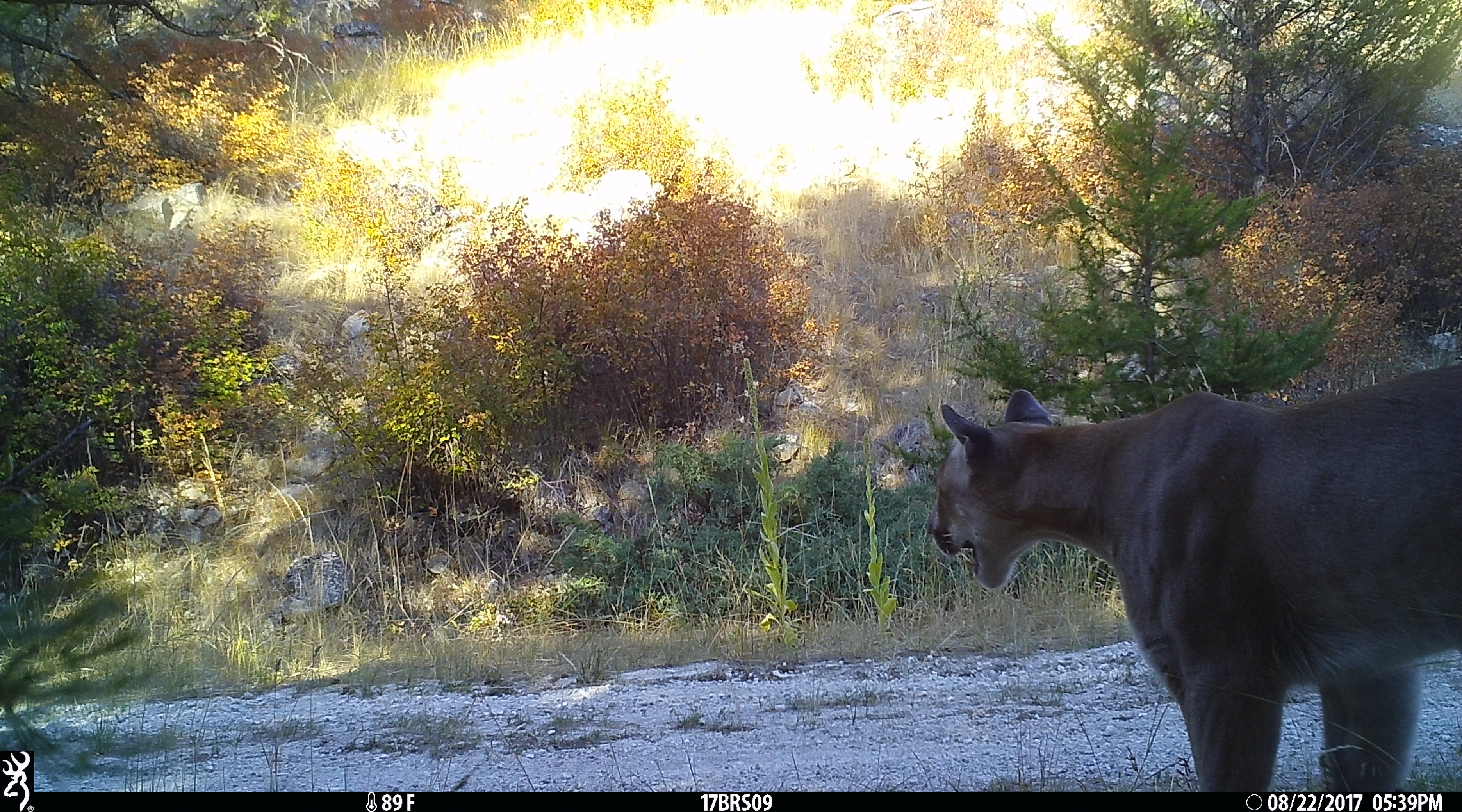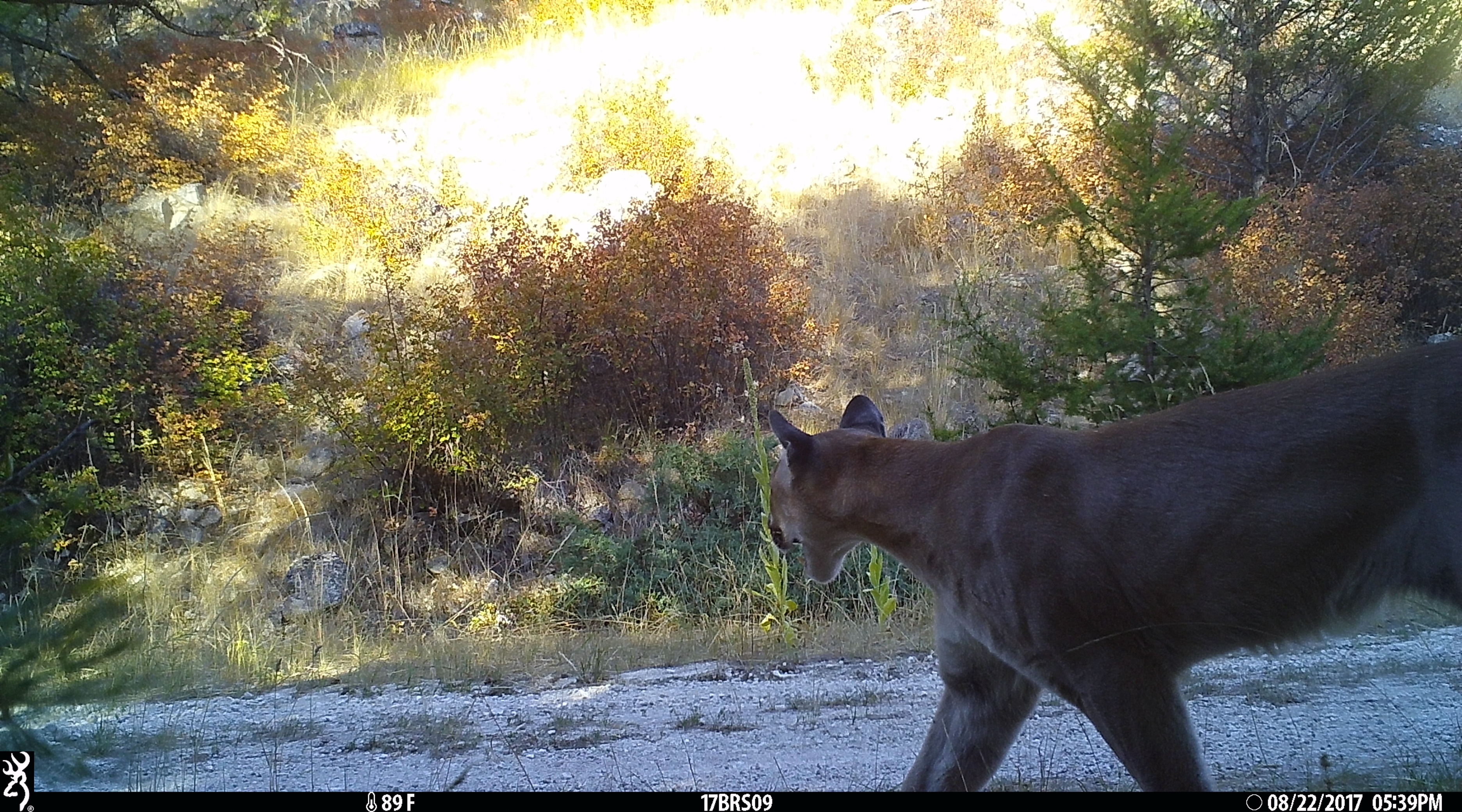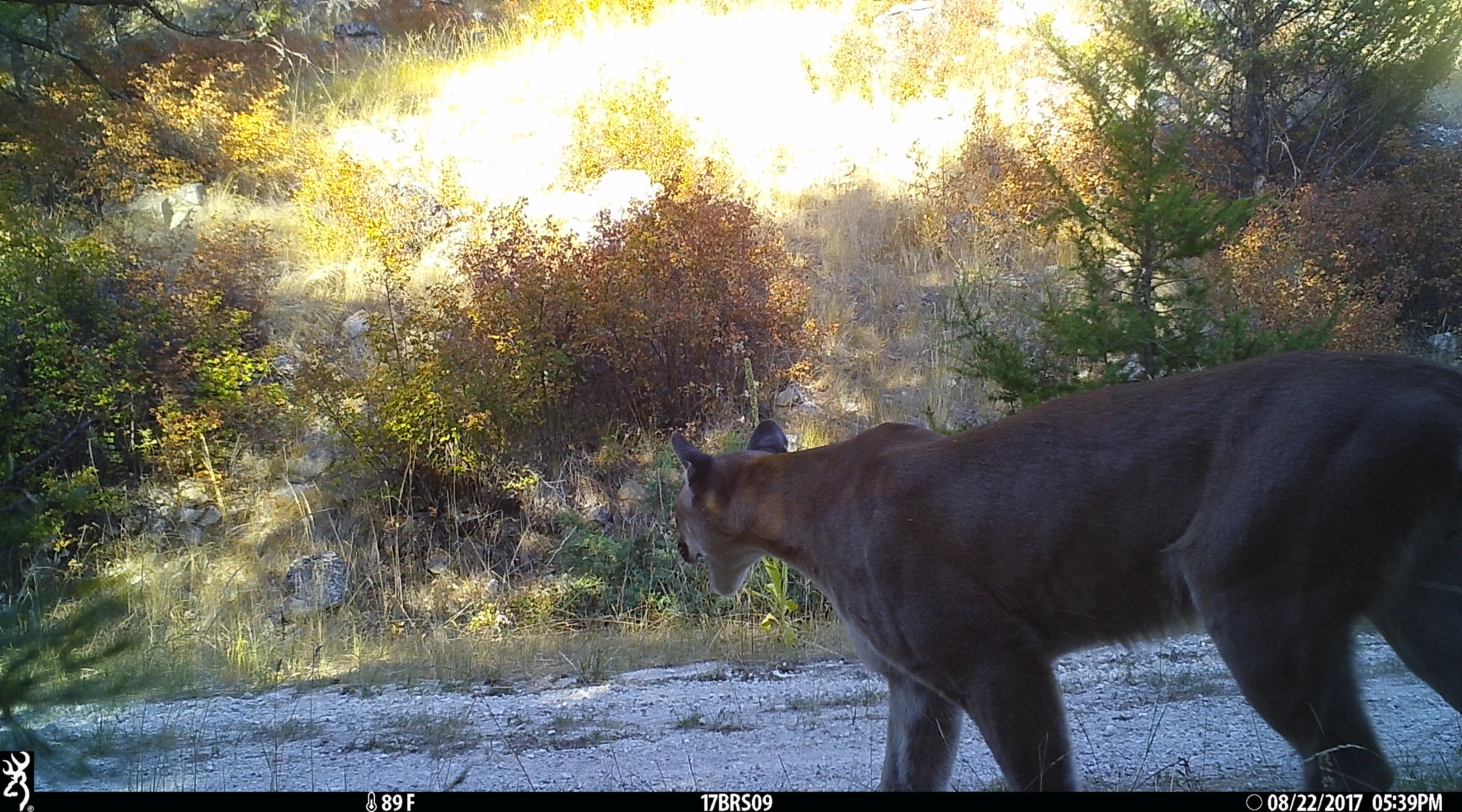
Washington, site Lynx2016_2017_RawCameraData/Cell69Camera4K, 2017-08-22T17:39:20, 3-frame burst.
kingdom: Animalia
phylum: Chordata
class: Mammalia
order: Carnivora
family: Felidae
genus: Puma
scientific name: Puma concolor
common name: mountain lion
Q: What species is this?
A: Puma concolor (mountain lion).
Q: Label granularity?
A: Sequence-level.